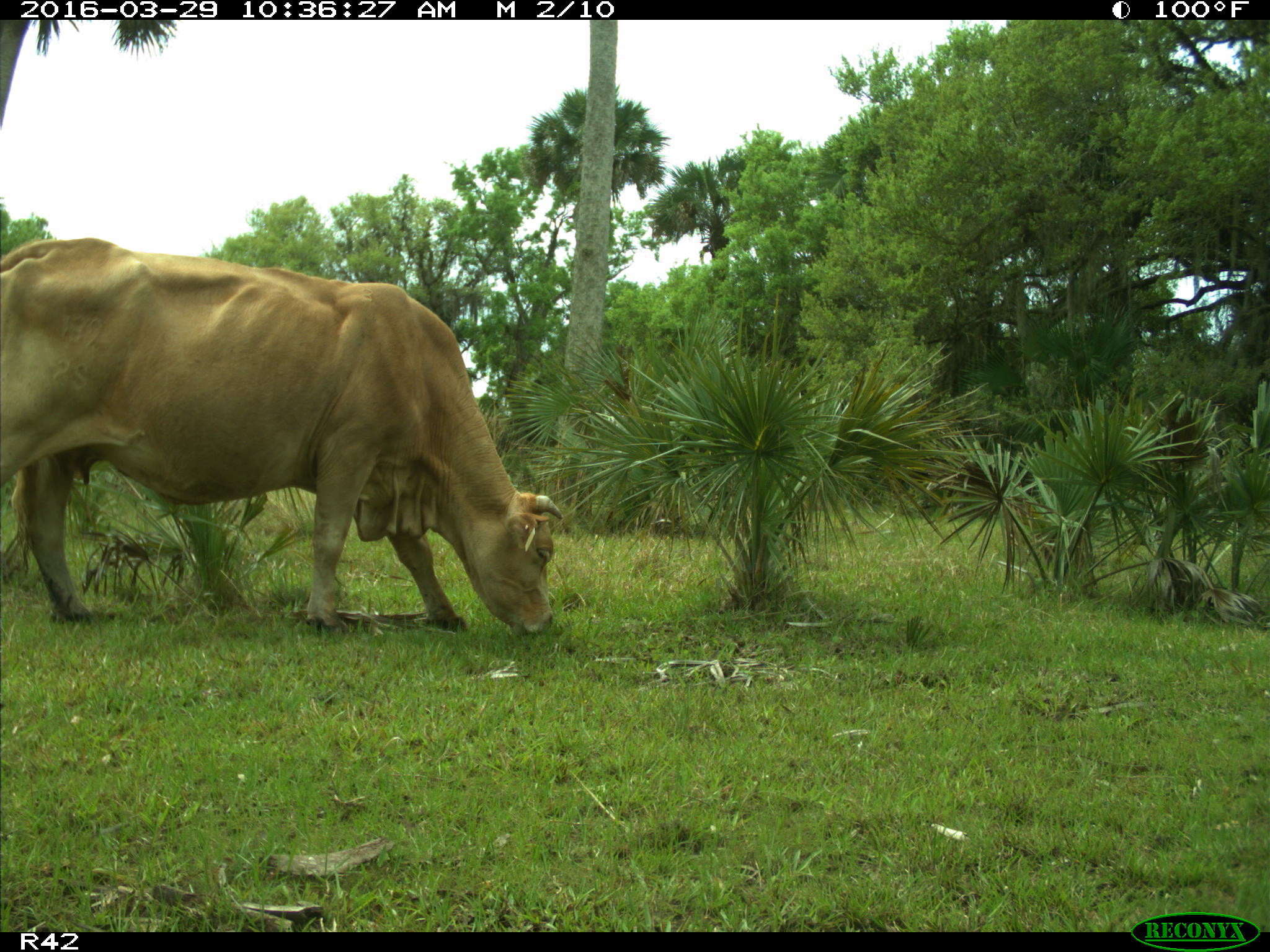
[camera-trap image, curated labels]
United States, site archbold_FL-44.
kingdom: Animalia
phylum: Chordata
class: Mammalia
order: Artiodactyla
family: Bovidae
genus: Bos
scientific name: Bos taurus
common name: domestic cow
Bos taurus (domestic cow).